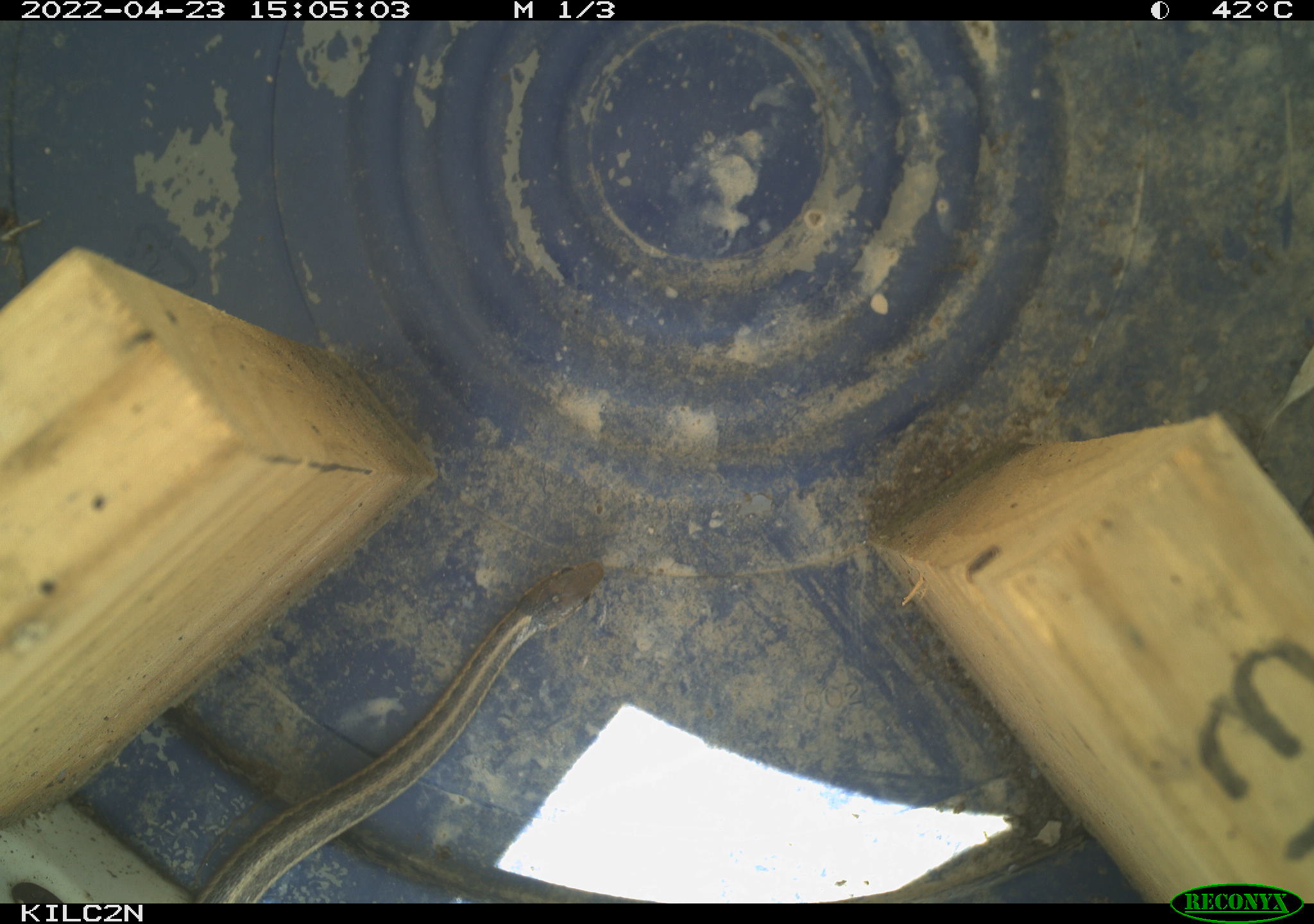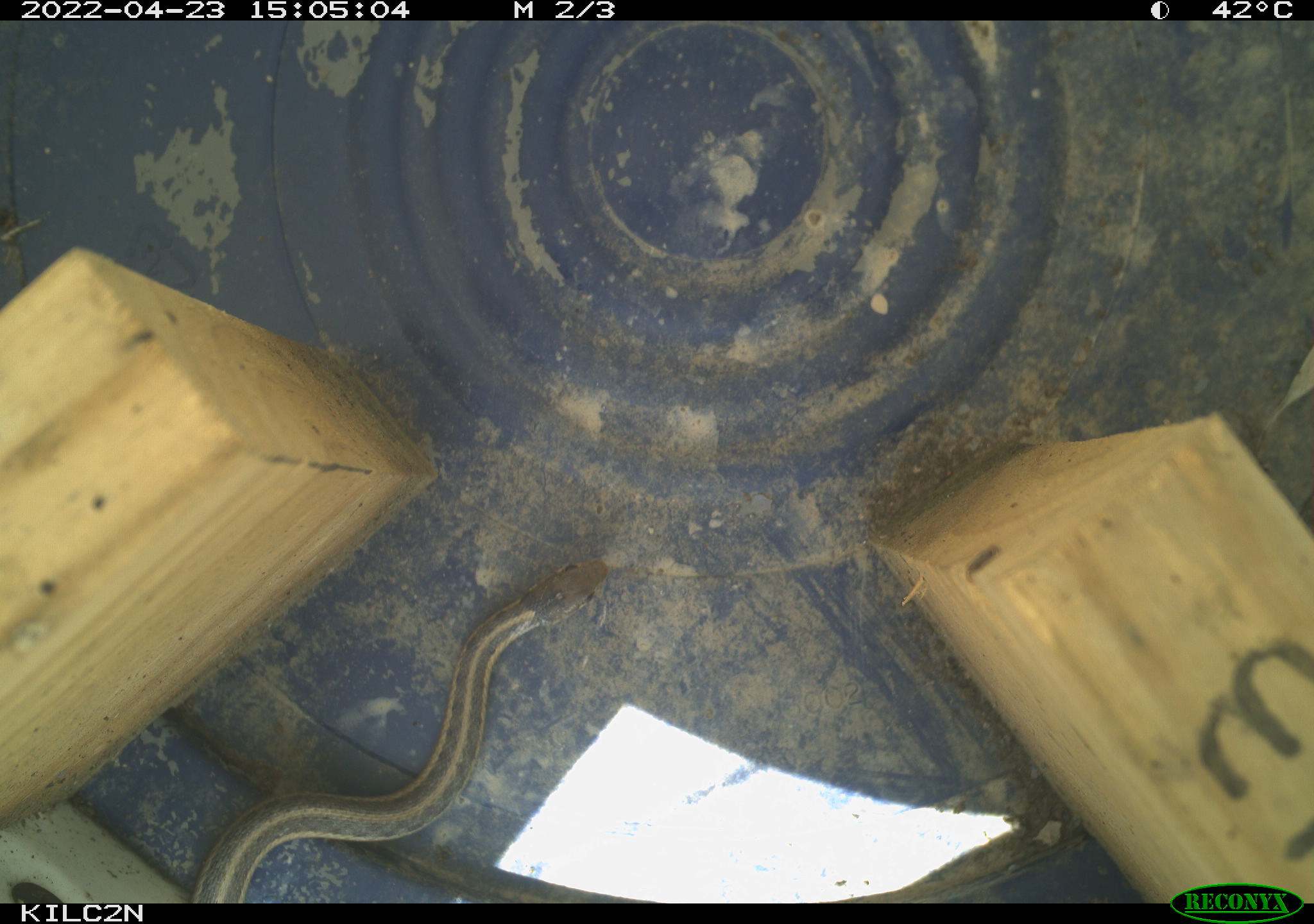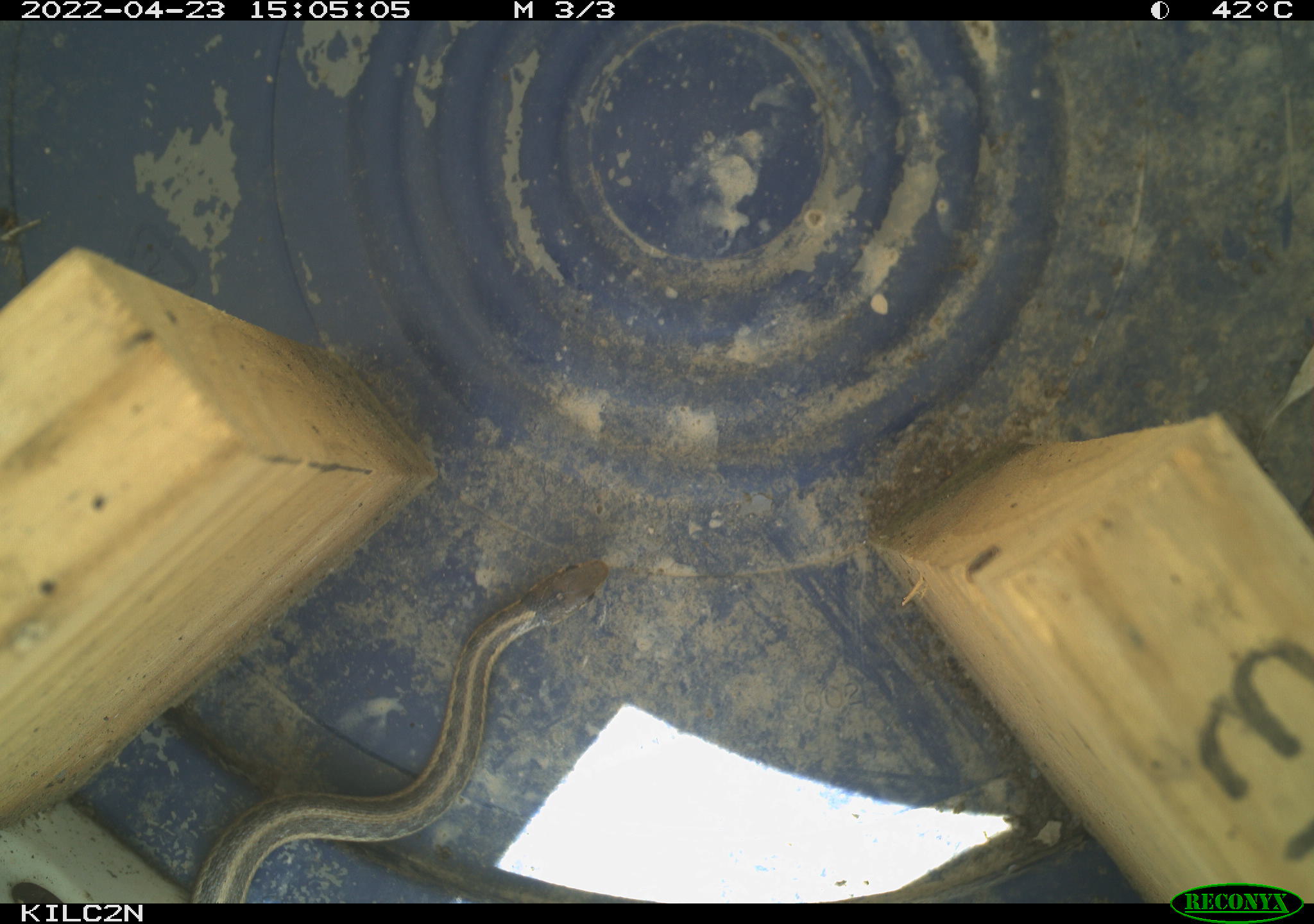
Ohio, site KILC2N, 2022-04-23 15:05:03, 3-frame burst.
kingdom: Animalia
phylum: Chordata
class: Reptilia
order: Squamata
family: Colubridae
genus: Thamnophis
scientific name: Thamnophis sirtalis sirtalis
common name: eastern gartersnake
Eastern gartersnake (Thamnophis sirtalis sirtalis).